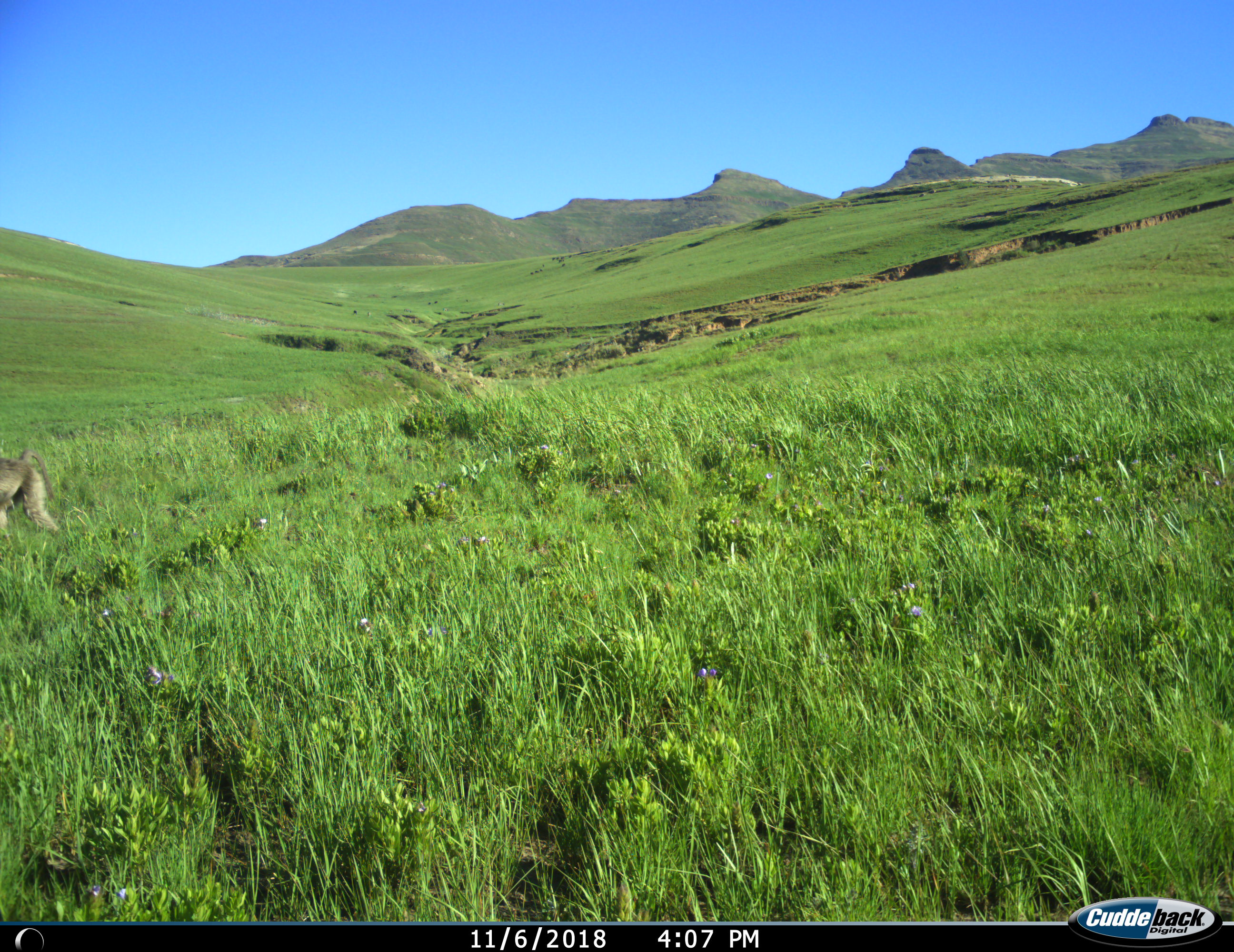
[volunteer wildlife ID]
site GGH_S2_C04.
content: unidentified animal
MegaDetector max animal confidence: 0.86